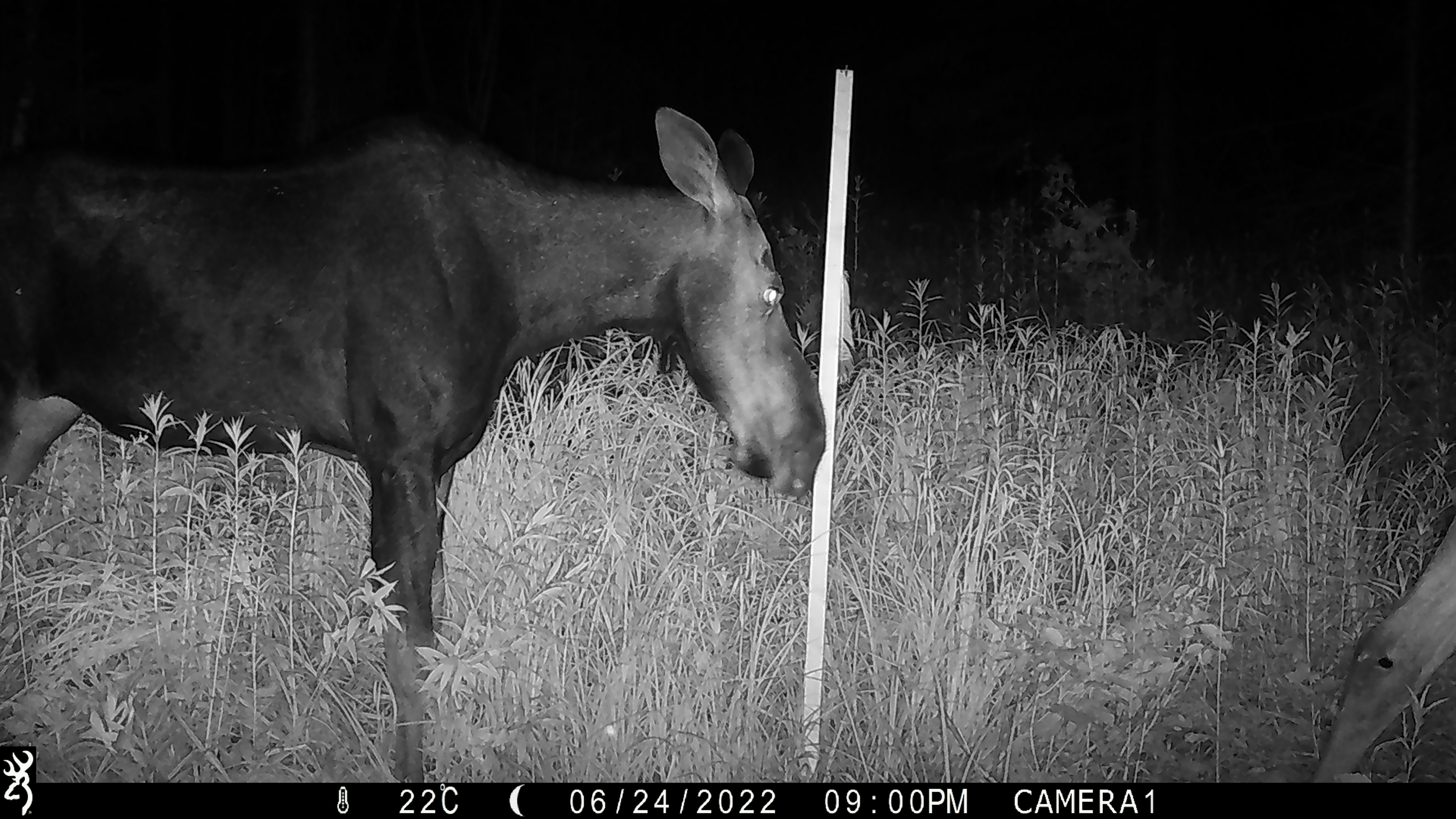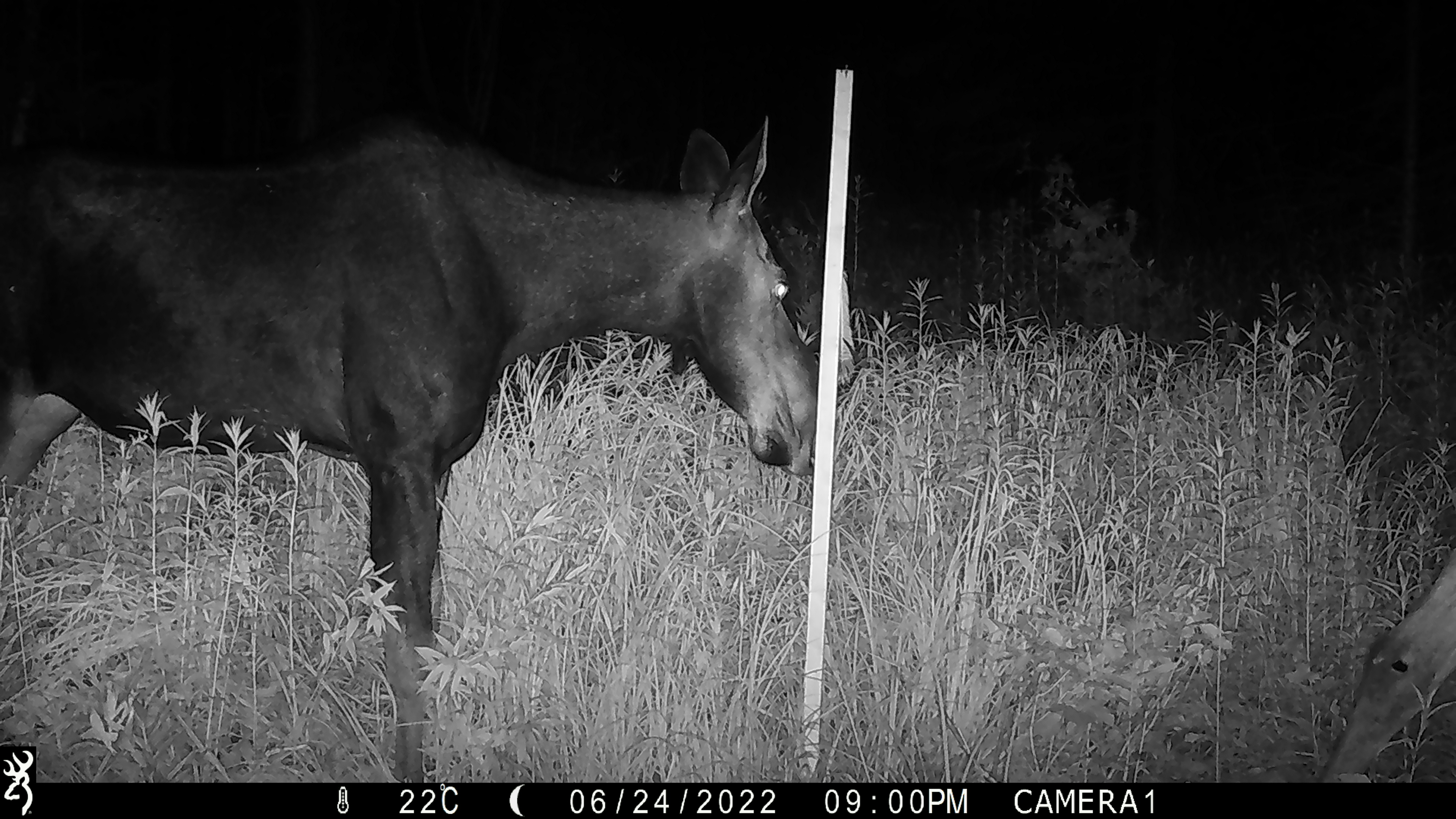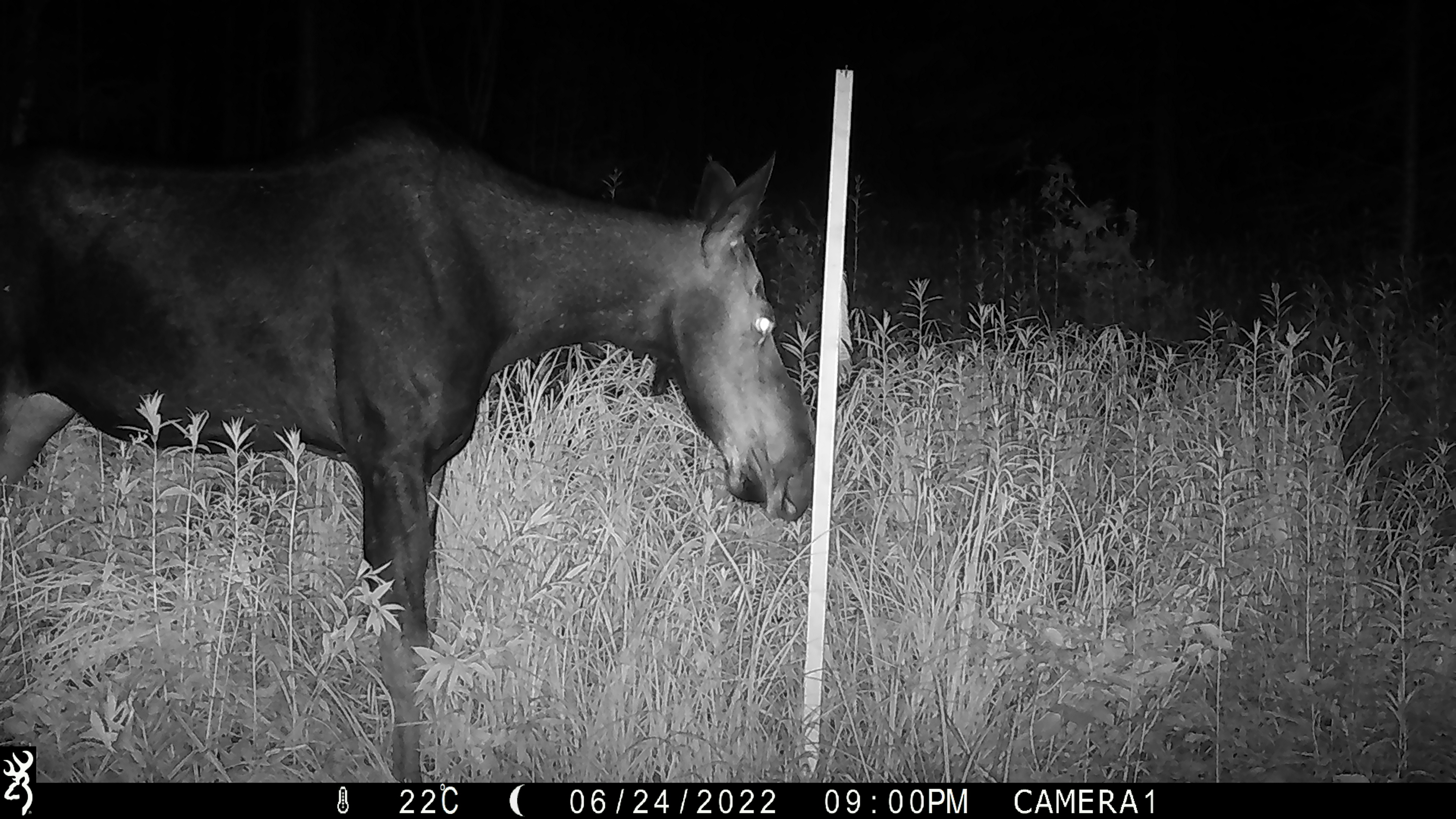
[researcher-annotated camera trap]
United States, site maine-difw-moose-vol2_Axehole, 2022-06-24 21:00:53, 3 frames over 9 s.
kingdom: Animalia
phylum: Chordata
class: Mammalia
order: Artiodactyla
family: Cervidae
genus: Alces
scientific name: Alces alces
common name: moose